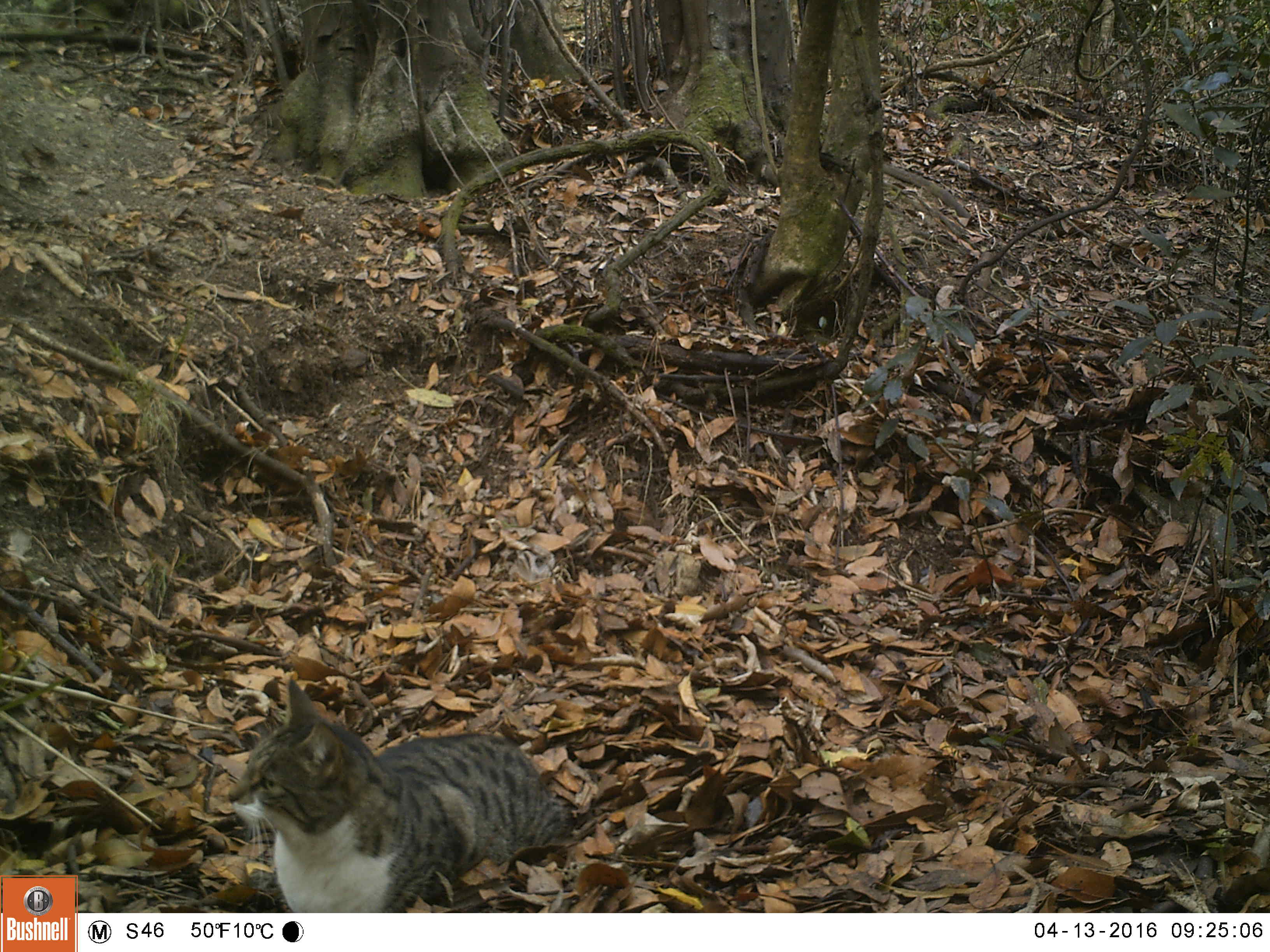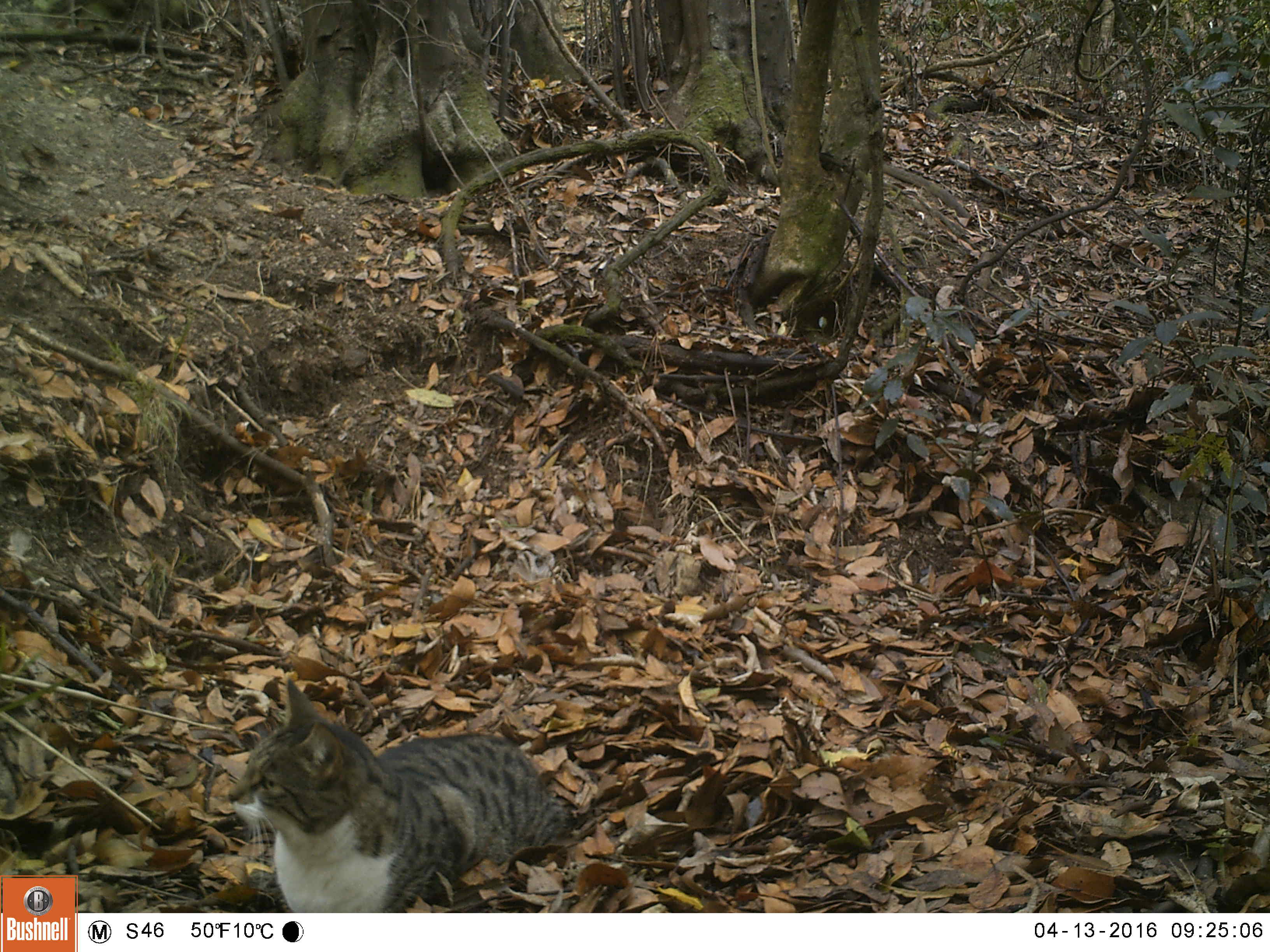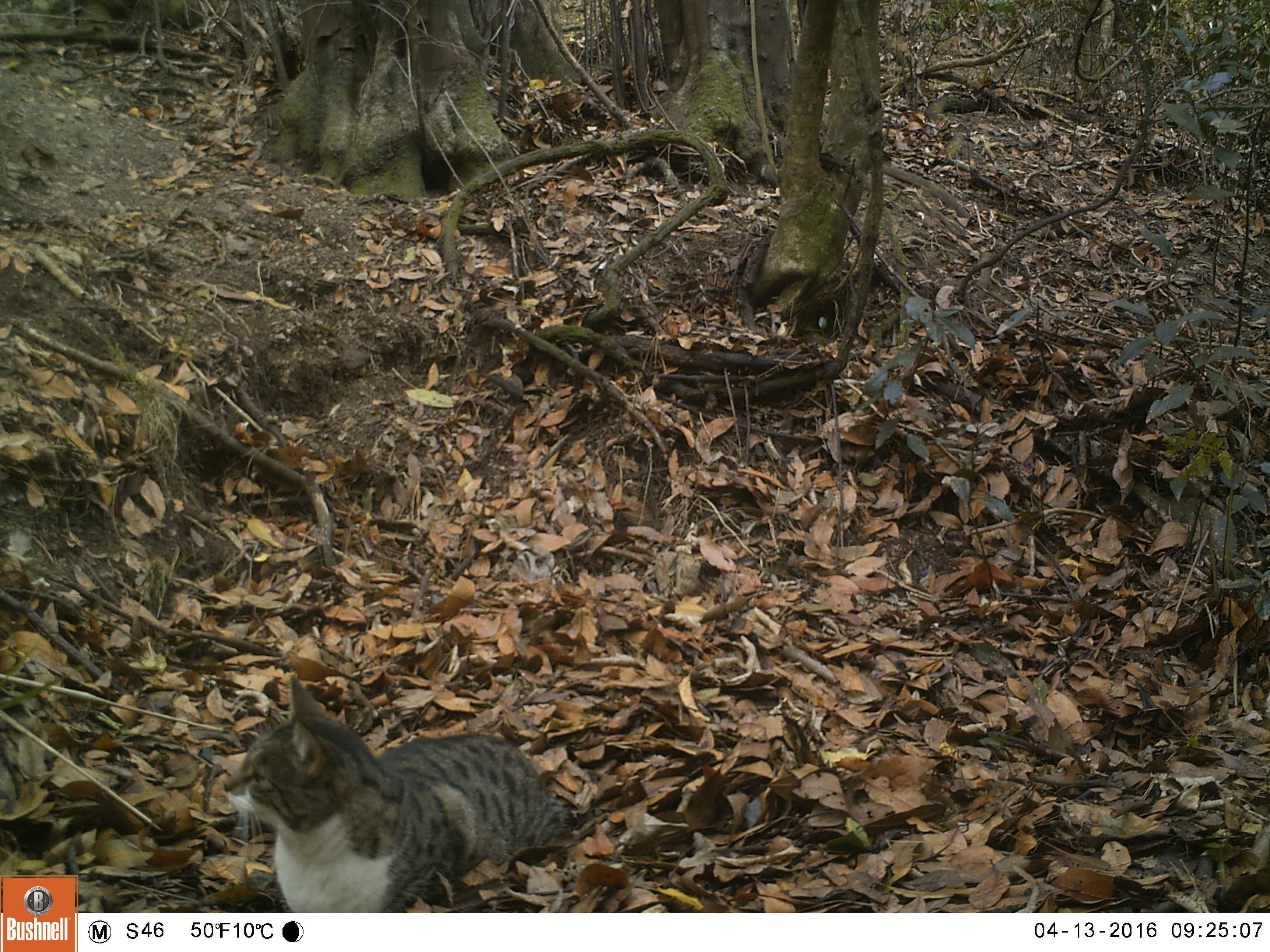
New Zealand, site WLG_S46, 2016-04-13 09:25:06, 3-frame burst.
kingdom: Animalia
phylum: Chordata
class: Mammalia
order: Carnivora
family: Felidae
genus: Felis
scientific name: Felis catus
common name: domestic cat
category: cat